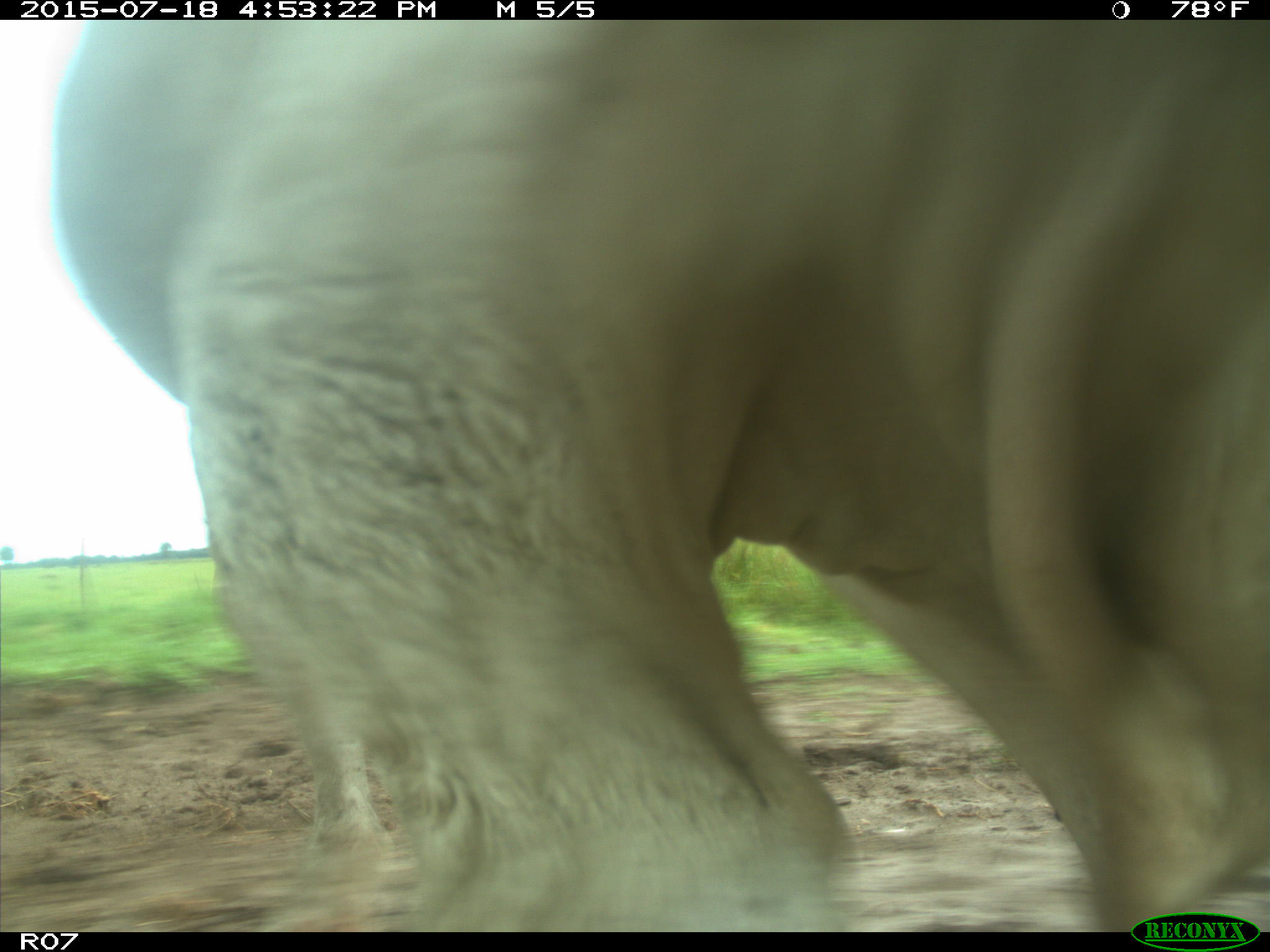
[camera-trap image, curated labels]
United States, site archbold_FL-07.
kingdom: Animalia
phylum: Chordata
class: Mammalia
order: Artiodactyla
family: Bovidae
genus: Bos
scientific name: Bos taurus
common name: domestic cow